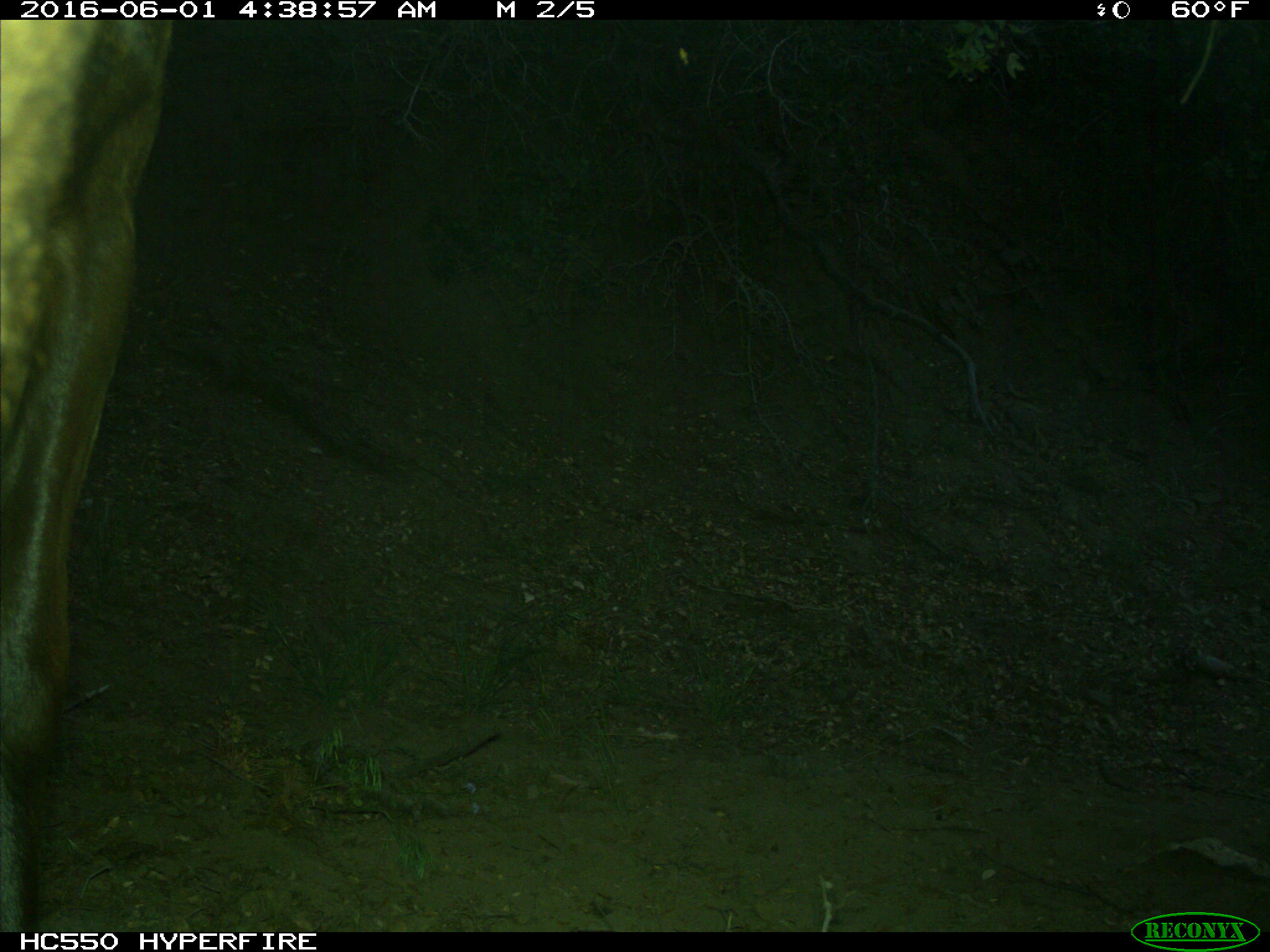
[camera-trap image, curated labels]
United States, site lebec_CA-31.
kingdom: Animalia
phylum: Chordata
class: Mammalia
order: Artiodactyla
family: Cervidae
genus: Cervus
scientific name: Cervus canadensis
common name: elk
Cervus canadensis (elk).